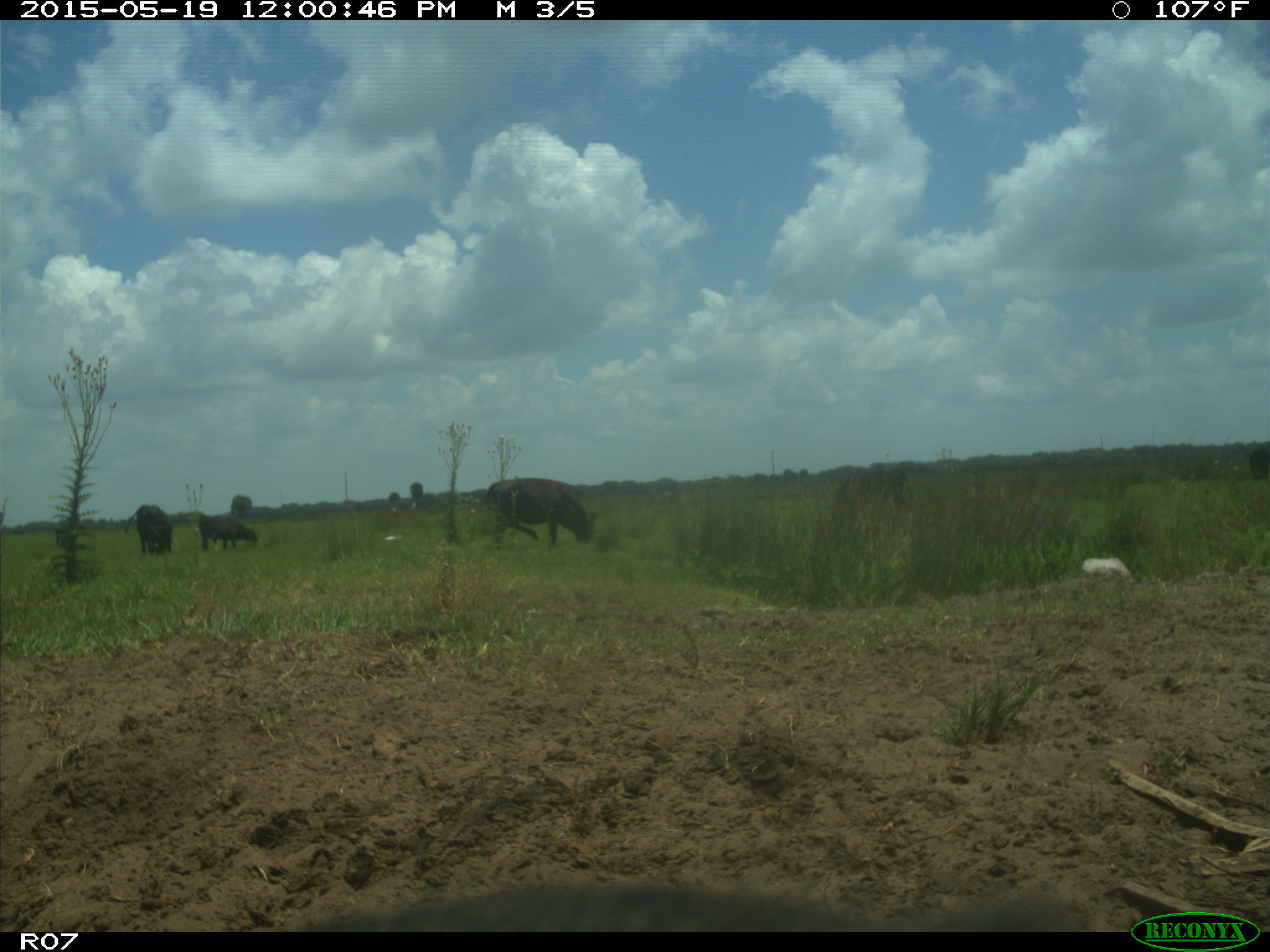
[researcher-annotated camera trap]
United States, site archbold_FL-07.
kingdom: Animalia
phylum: Chordata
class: Mammalia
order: Artiodactyla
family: Bovidae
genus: Bos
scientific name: Bos taurus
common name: domestic cow